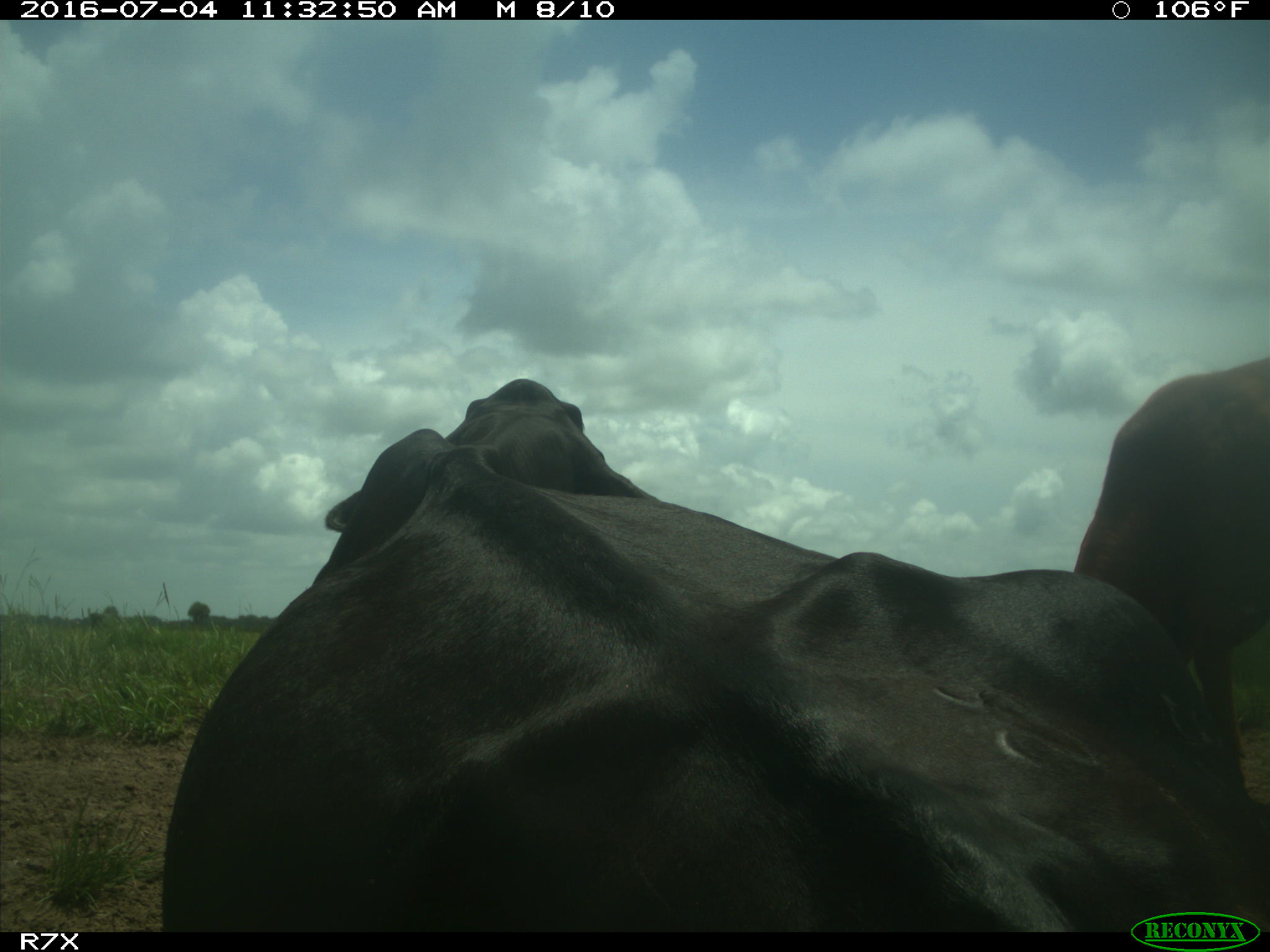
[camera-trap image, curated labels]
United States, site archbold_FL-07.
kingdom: Animalia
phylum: Chordata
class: Mammalia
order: Artiodactyla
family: Bovidae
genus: Bos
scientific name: Bos taurus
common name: domestic cow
Bos taurus (domestic cow).